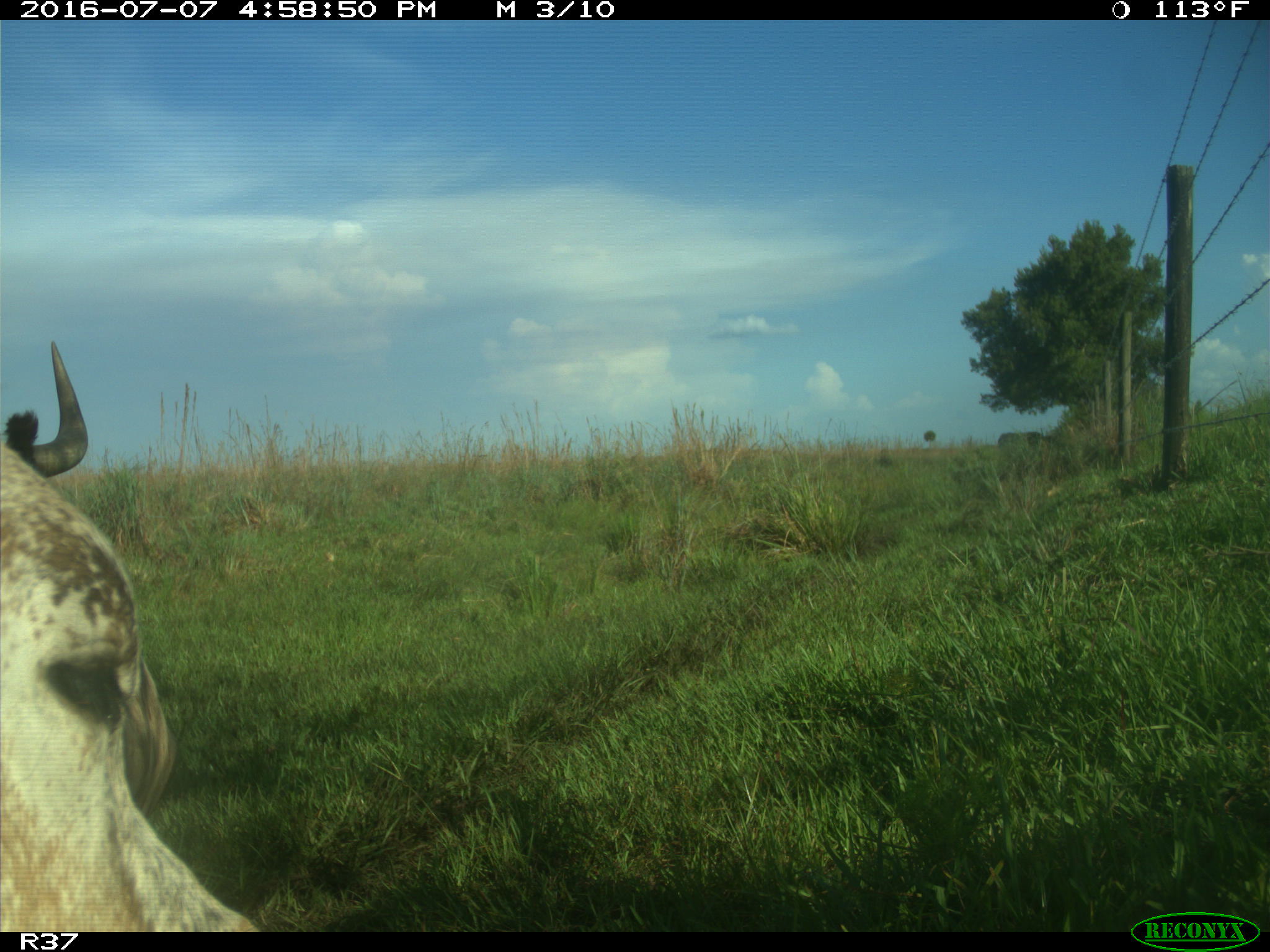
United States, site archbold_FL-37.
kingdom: Animalia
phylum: Chordata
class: Mammalia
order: Artiodactyla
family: Bovidae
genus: Bos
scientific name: Bos taurus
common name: domestic cow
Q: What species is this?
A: Bos taurus (domestic cow).